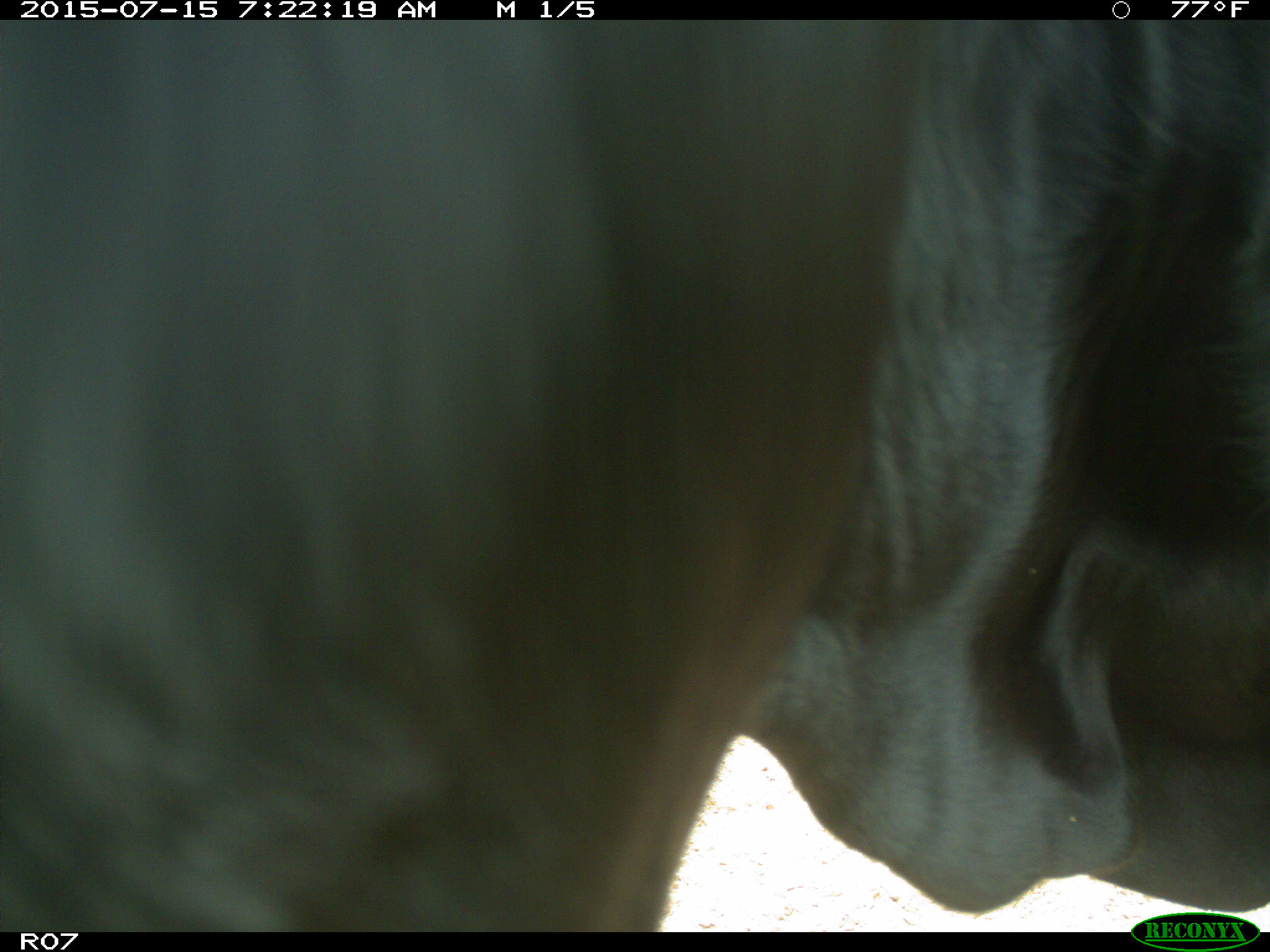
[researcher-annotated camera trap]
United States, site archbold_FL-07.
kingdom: Animalia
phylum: Chordata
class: Mammalia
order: Artiodactyla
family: Bovidae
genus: Bos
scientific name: Bos taurus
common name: domestic cow